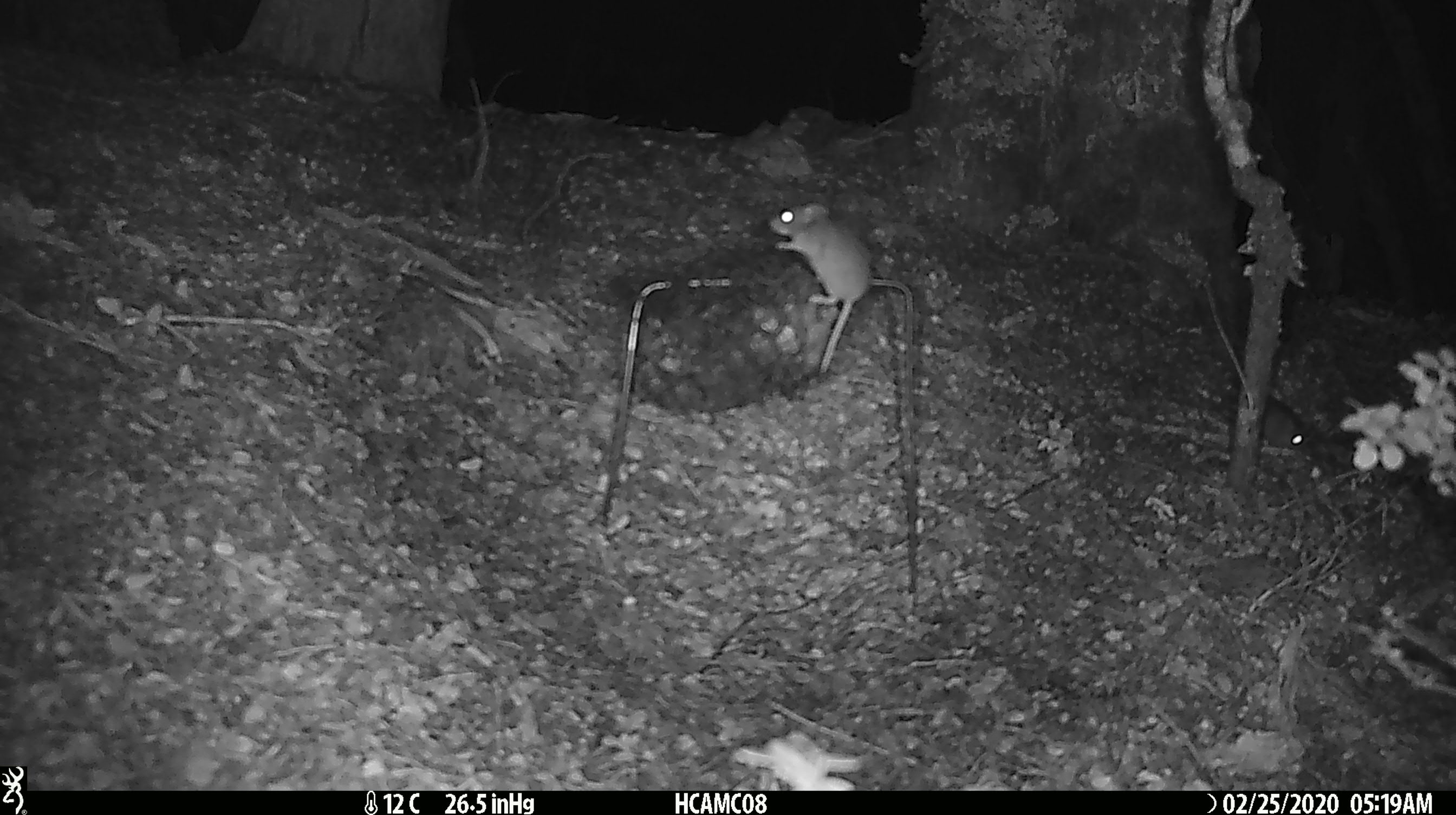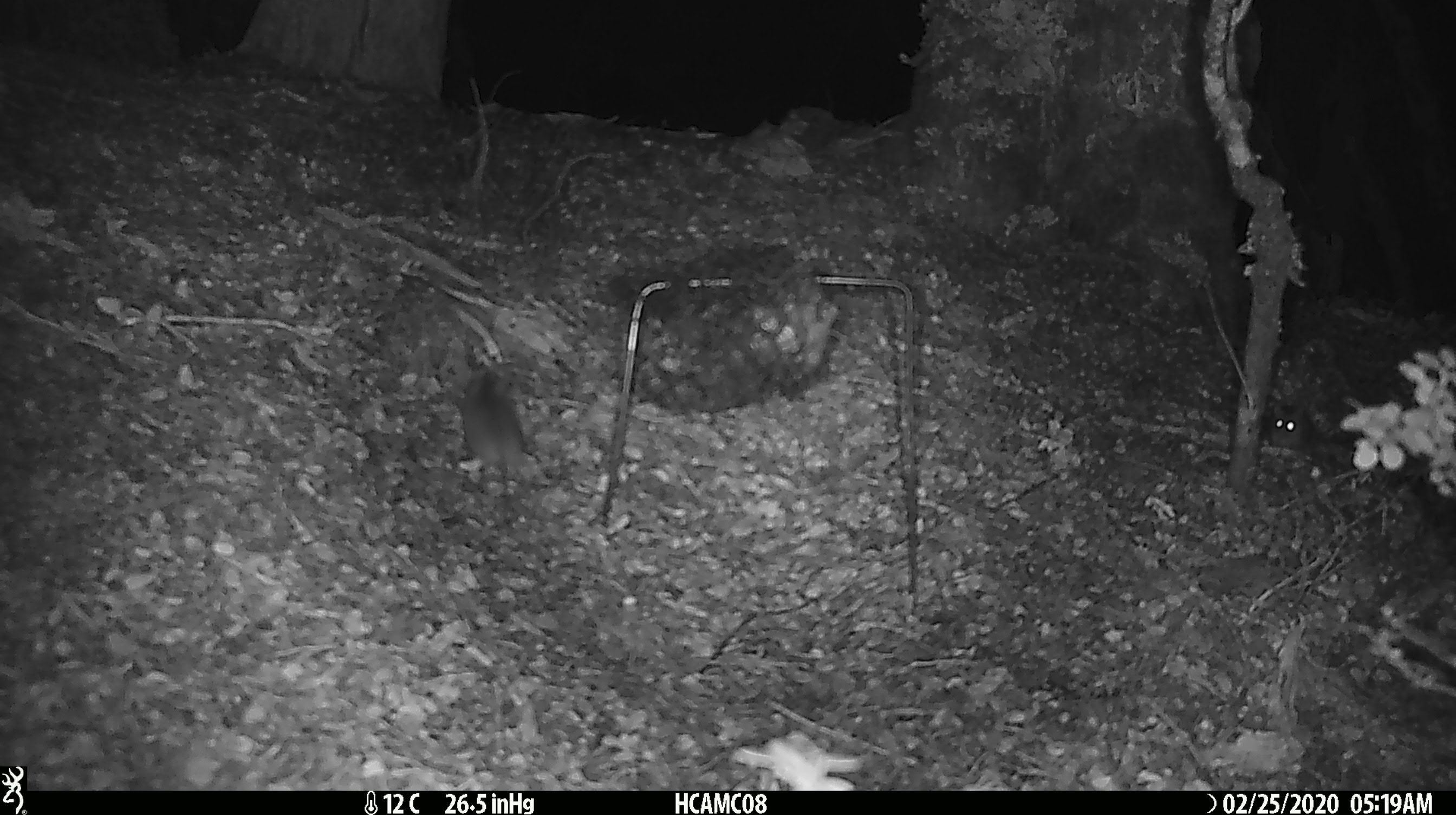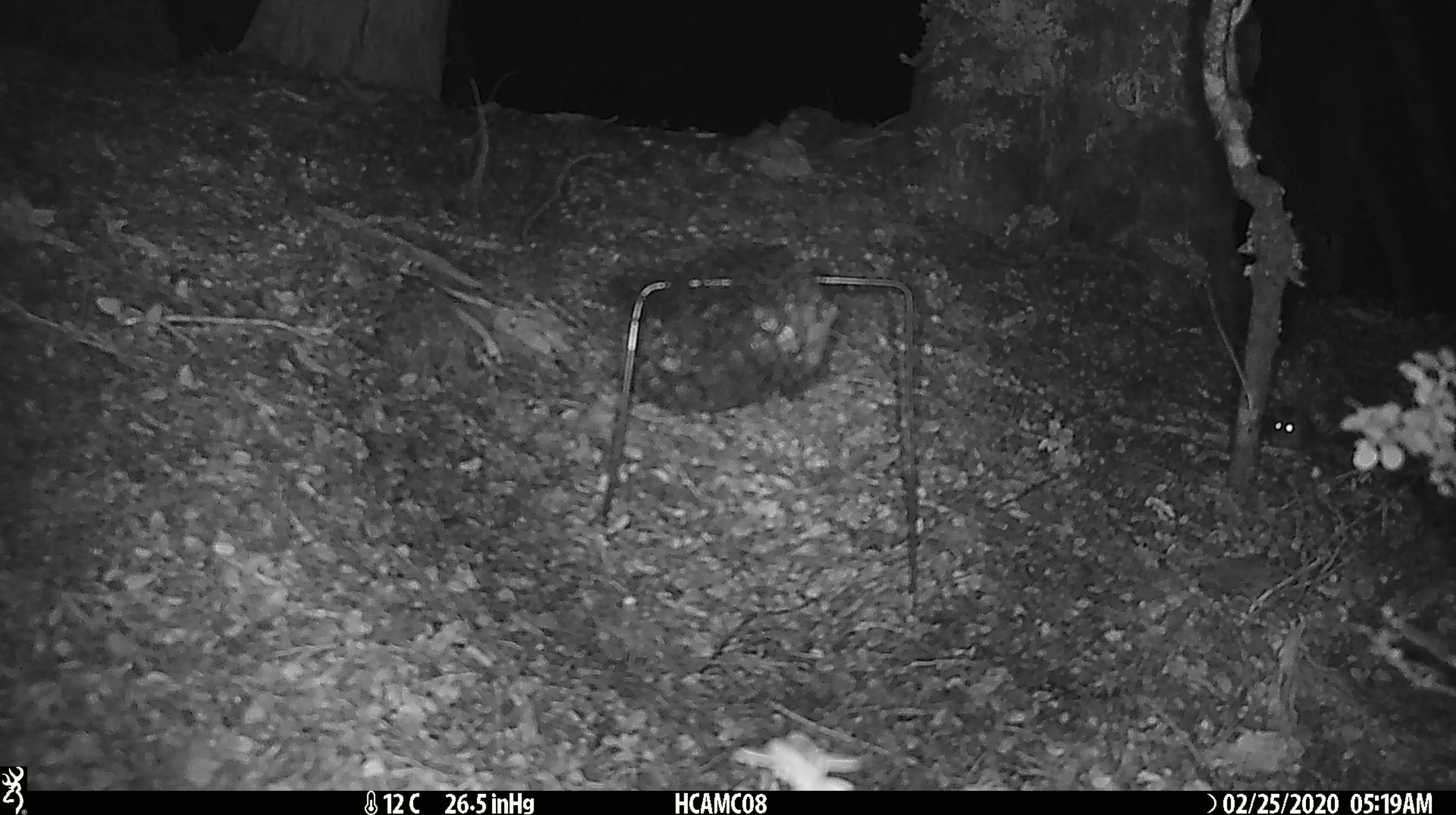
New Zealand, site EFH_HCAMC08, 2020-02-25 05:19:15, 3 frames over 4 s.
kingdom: Animalia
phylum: Chordata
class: Mammalia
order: Rodentia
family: Muridae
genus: Mus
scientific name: Mus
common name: mouse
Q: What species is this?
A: Mouse (Mus).